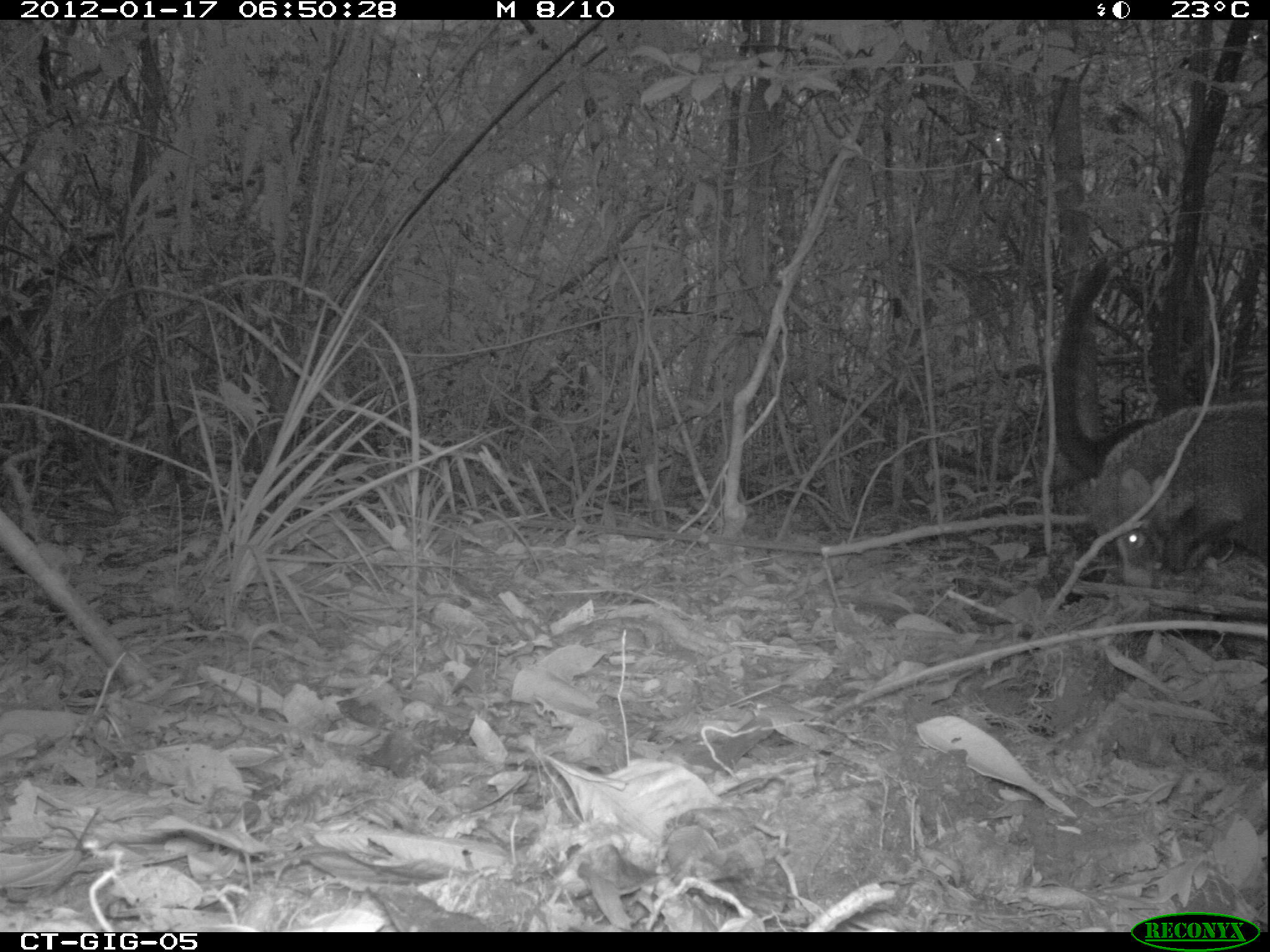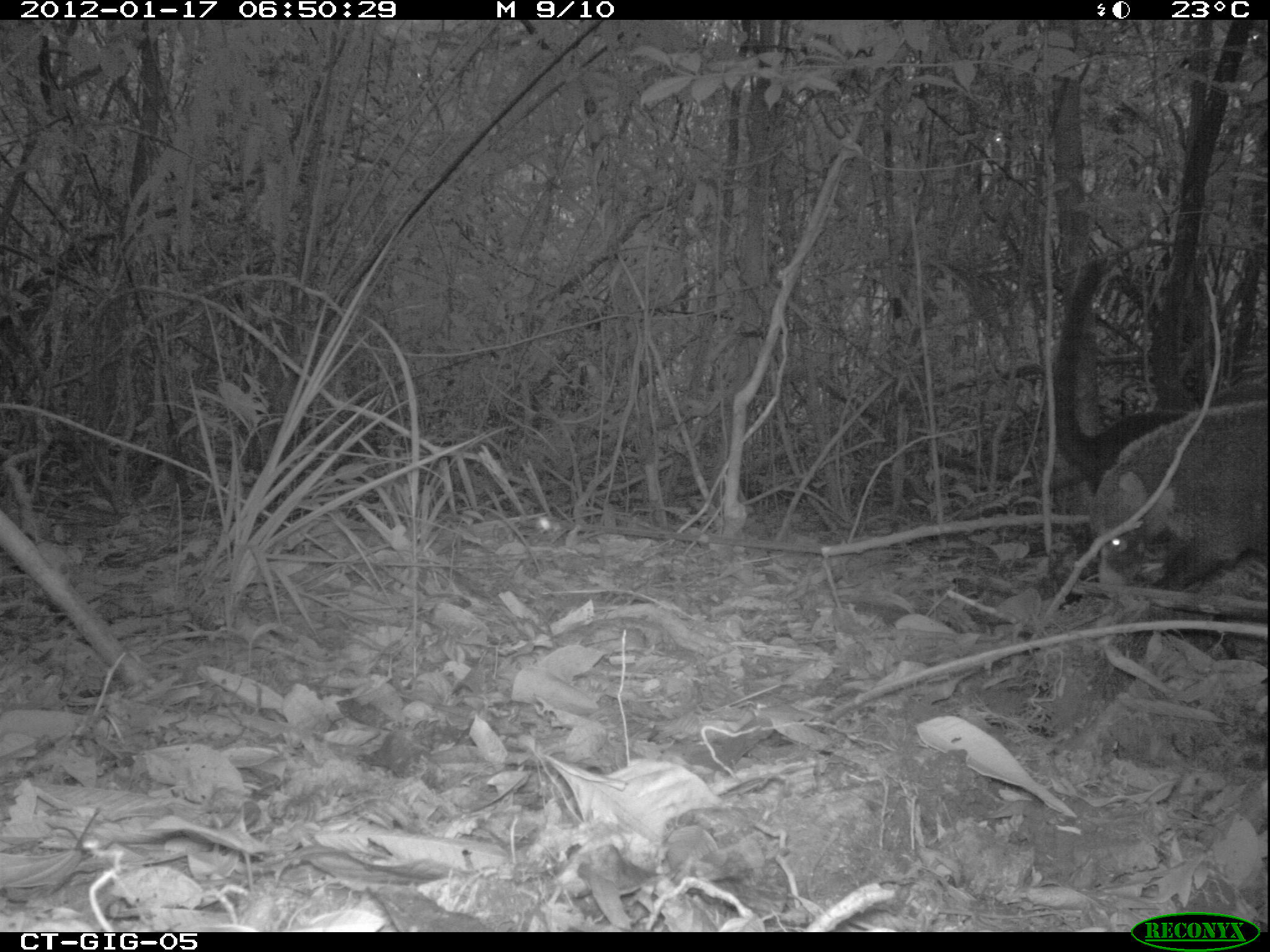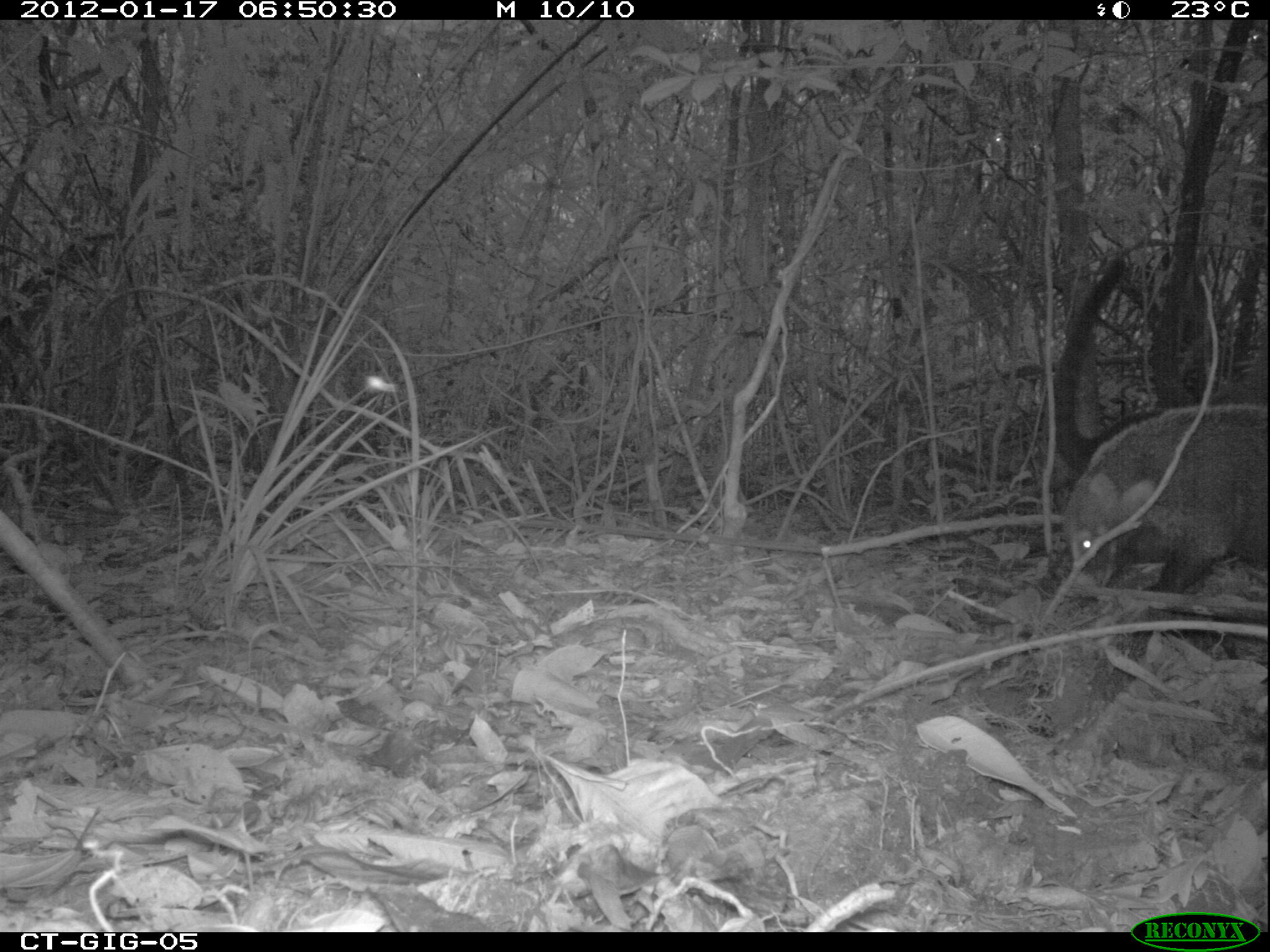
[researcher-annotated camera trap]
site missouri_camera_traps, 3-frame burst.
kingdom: Animalia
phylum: Chordata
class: Mammalia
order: Carnivora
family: Procyonidae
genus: Nasua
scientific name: Nasua narica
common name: white-nosed coati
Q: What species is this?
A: White-nosed coati (Nasua narica).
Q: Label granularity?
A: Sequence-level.